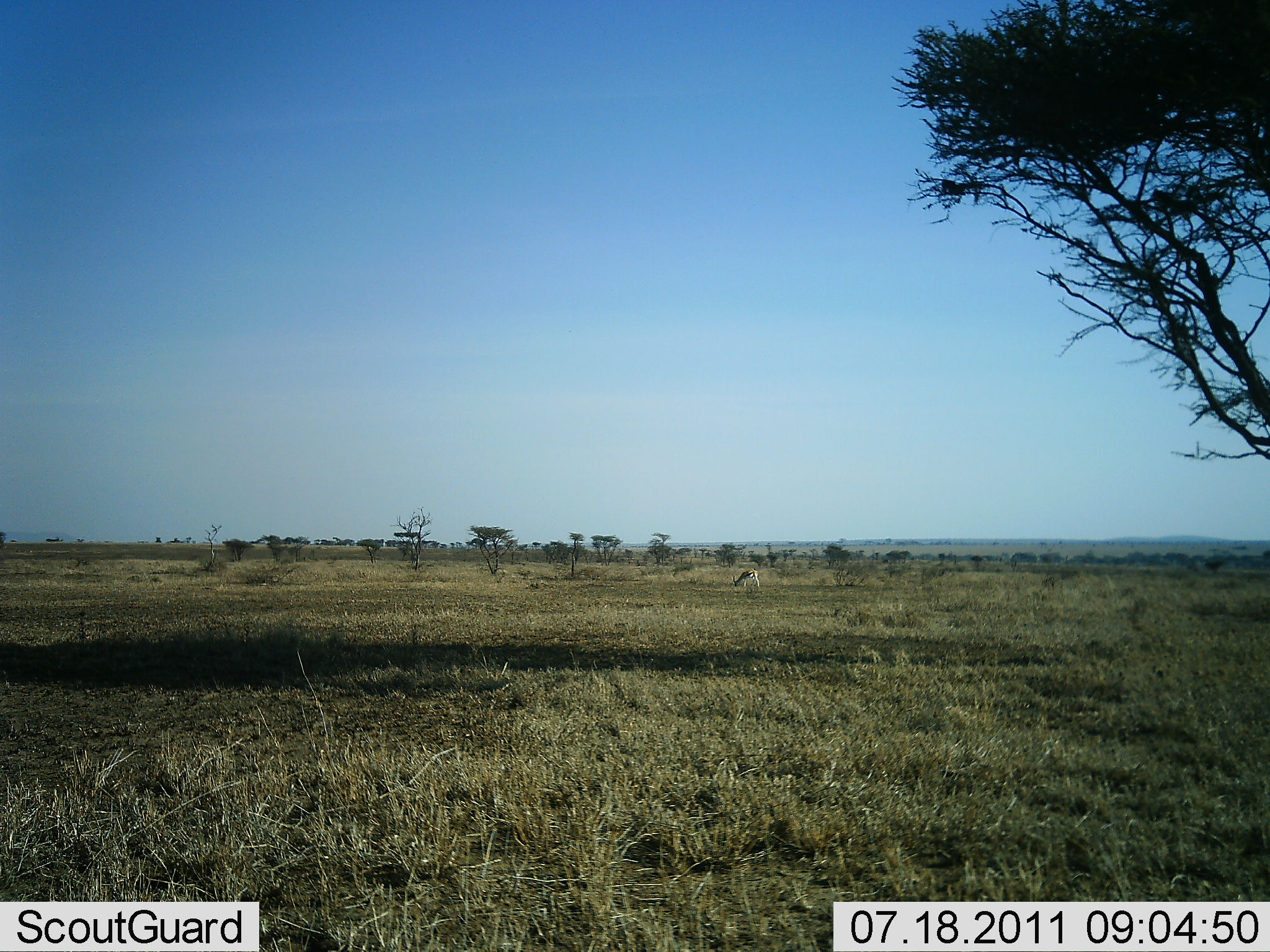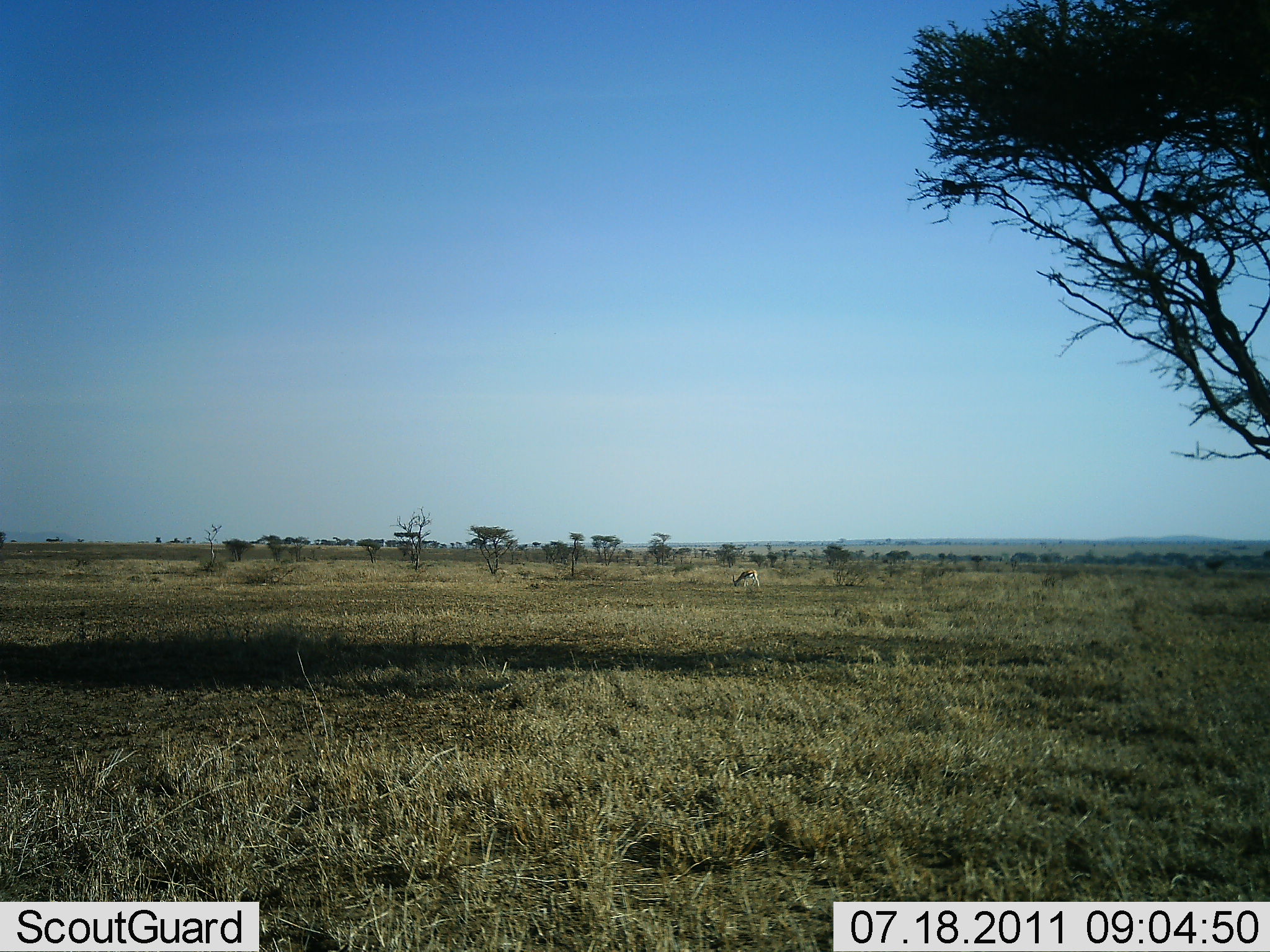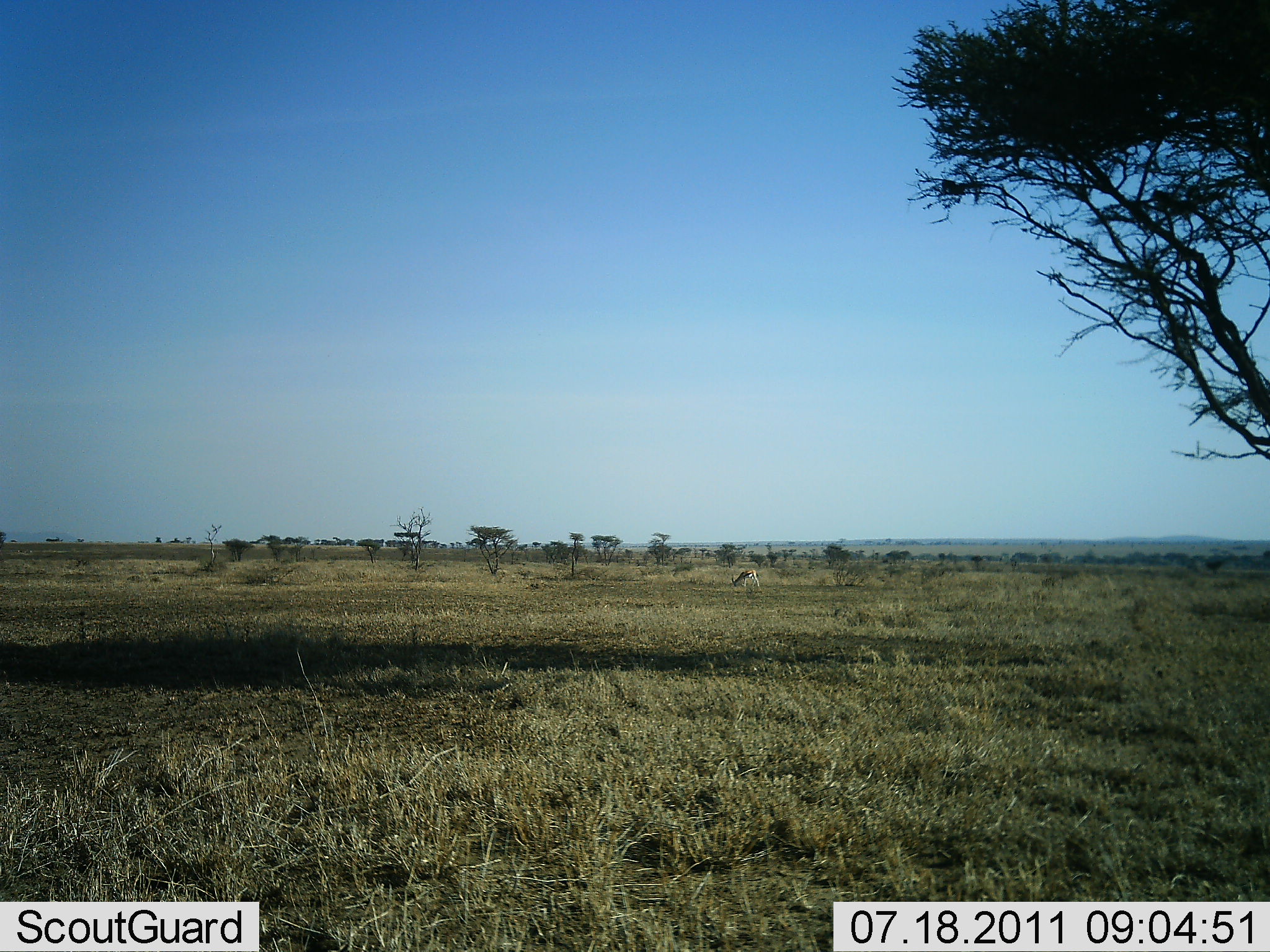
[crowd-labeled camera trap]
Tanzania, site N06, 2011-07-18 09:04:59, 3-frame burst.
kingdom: Animalia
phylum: Chordata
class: Mammalia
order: Artiodactyla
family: Bovidae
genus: Eudorcas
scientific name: Eudorcas thomsonii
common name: thomson's gazelle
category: gazellethomsons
Gazellethomsons (thomson's gazelle) (Eudorcas thomsonii), count 1. Behavior (volunteer vote fractions): standing 9%, resting 0%, moving 0%, interacting 0%. Young present (vote fraction): 0%. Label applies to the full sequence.